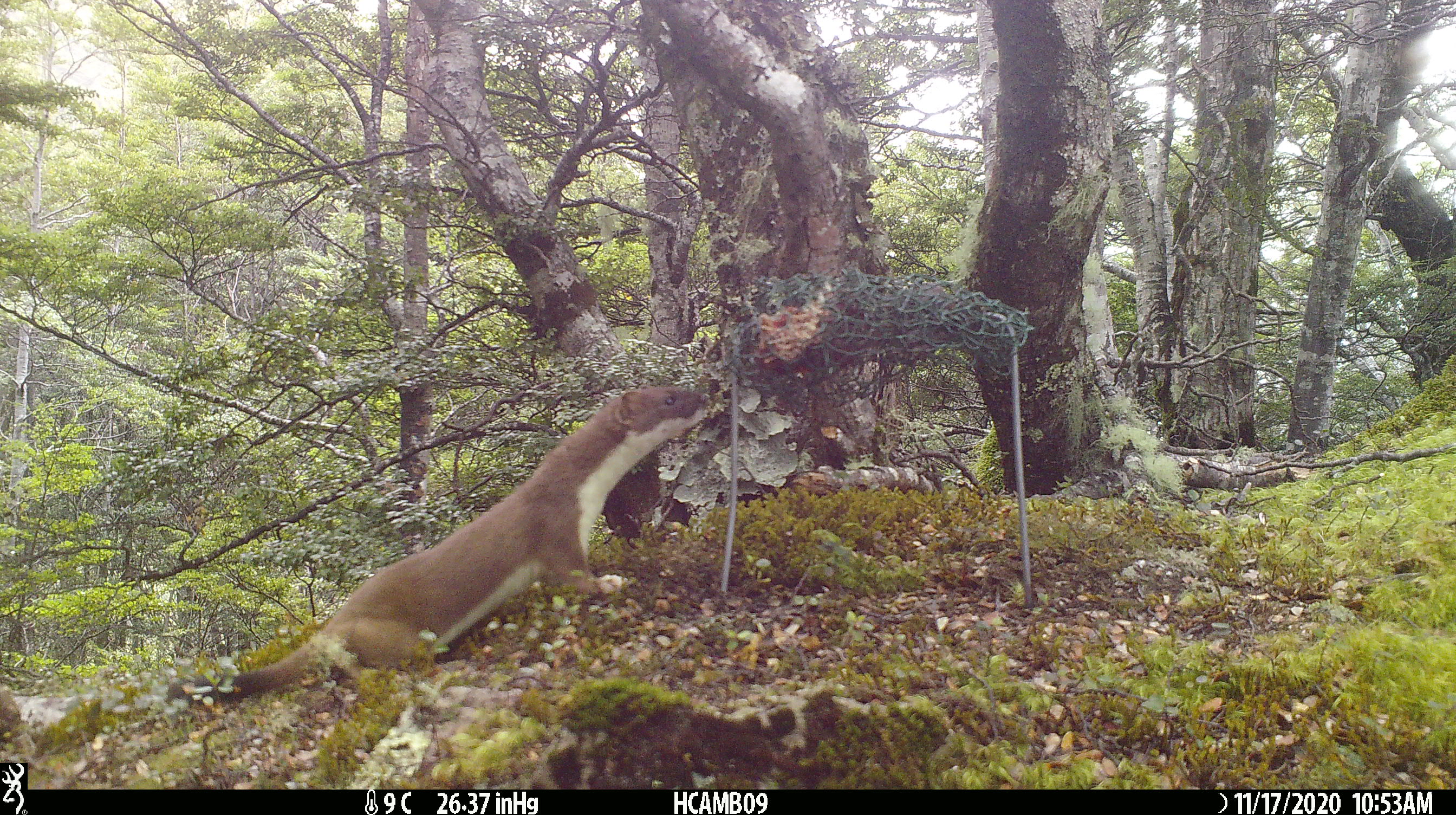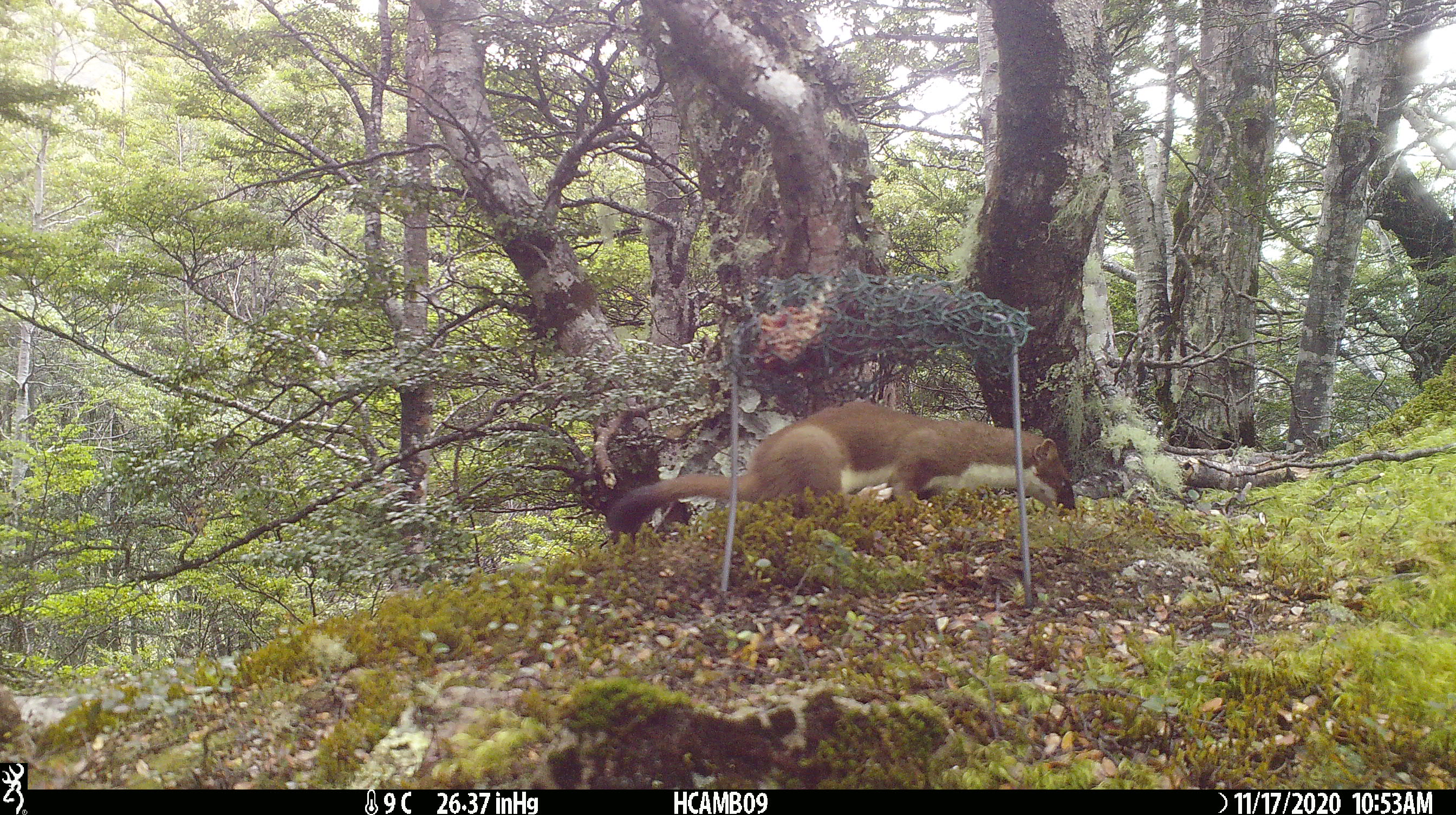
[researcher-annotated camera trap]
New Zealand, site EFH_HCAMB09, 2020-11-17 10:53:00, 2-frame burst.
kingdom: Animalia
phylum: Chordata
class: Mammalia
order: Carnivora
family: Mustelidae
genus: Mustela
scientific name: Mustela erminea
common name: stoat